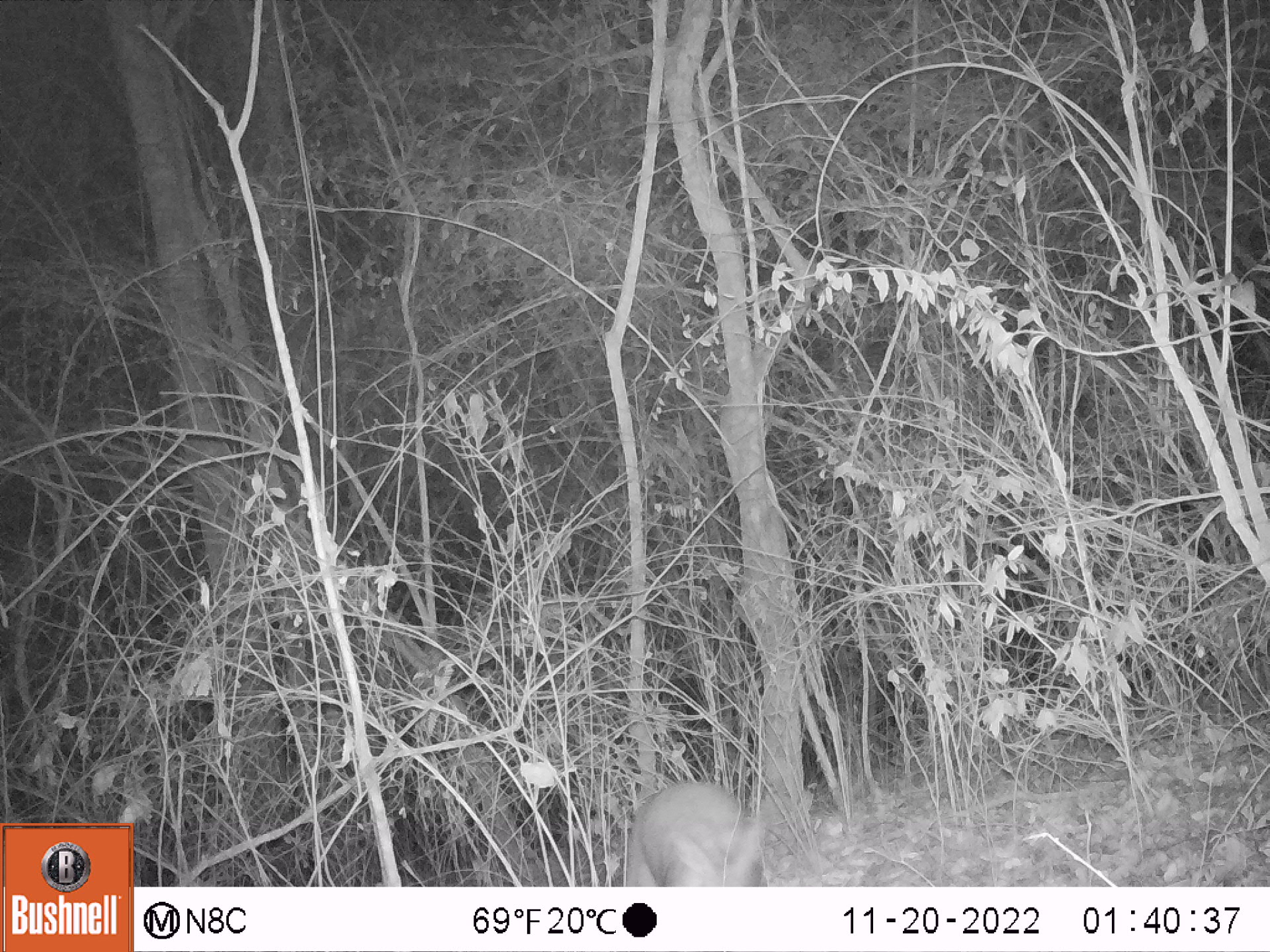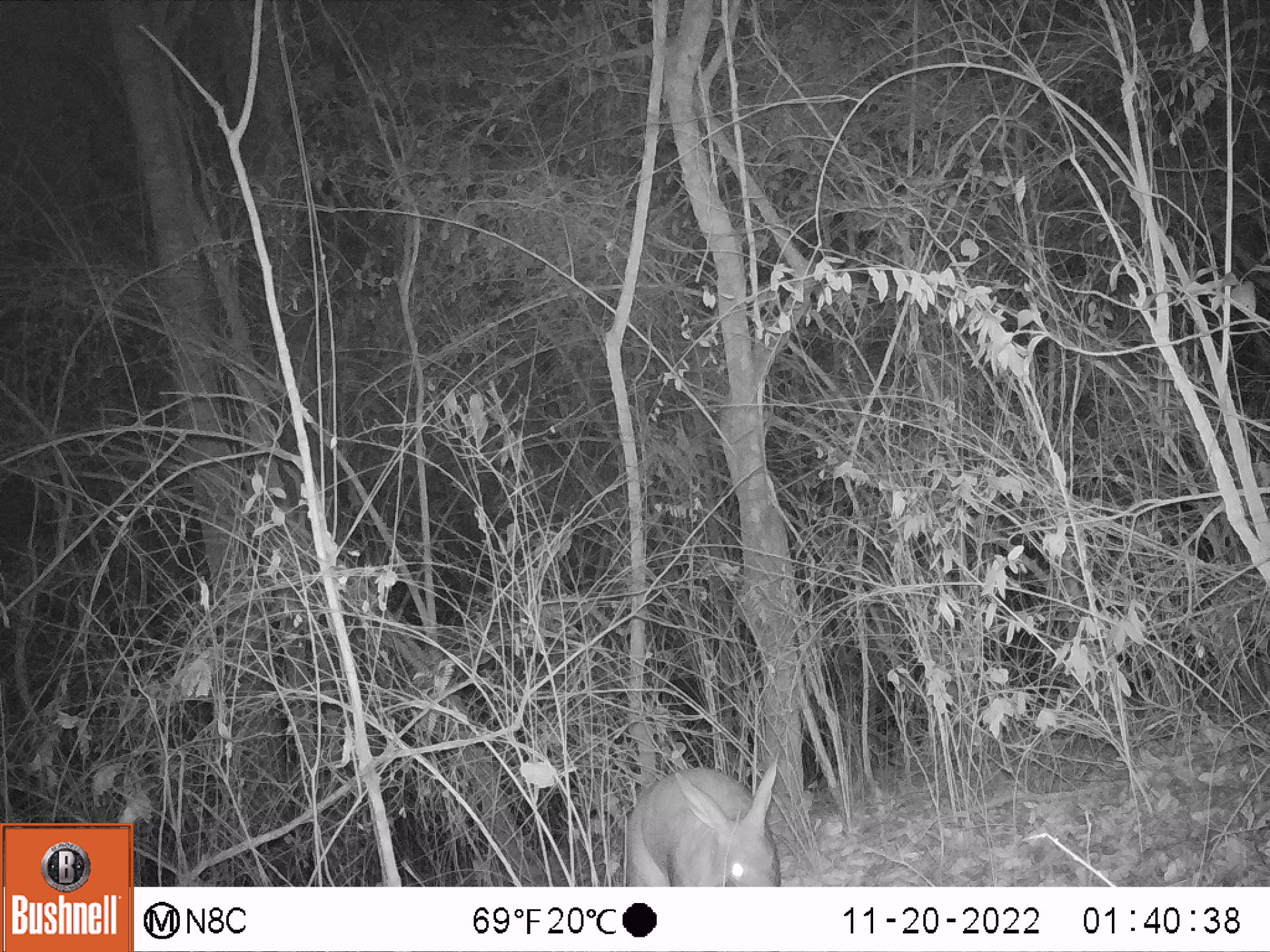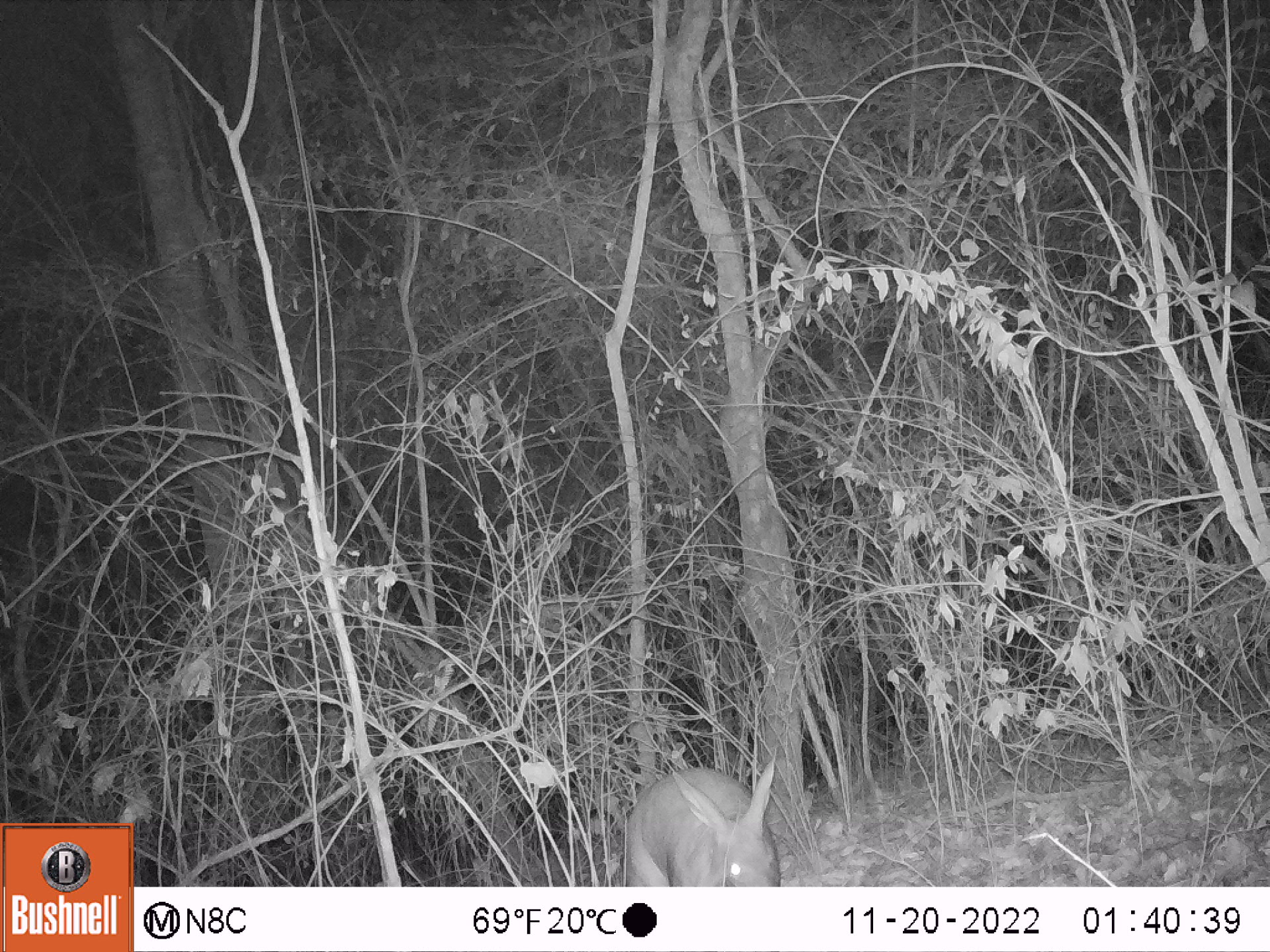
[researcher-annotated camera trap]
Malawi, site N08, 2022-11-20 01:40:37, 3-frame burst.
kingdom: Animalia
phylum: Chordata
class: Mammalia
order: Tubulidentata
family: Orycteropodidae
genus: Orycteropus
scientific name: Orycteropus afer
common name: aardvark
Aardvark (Orycteropus afer), count 1.